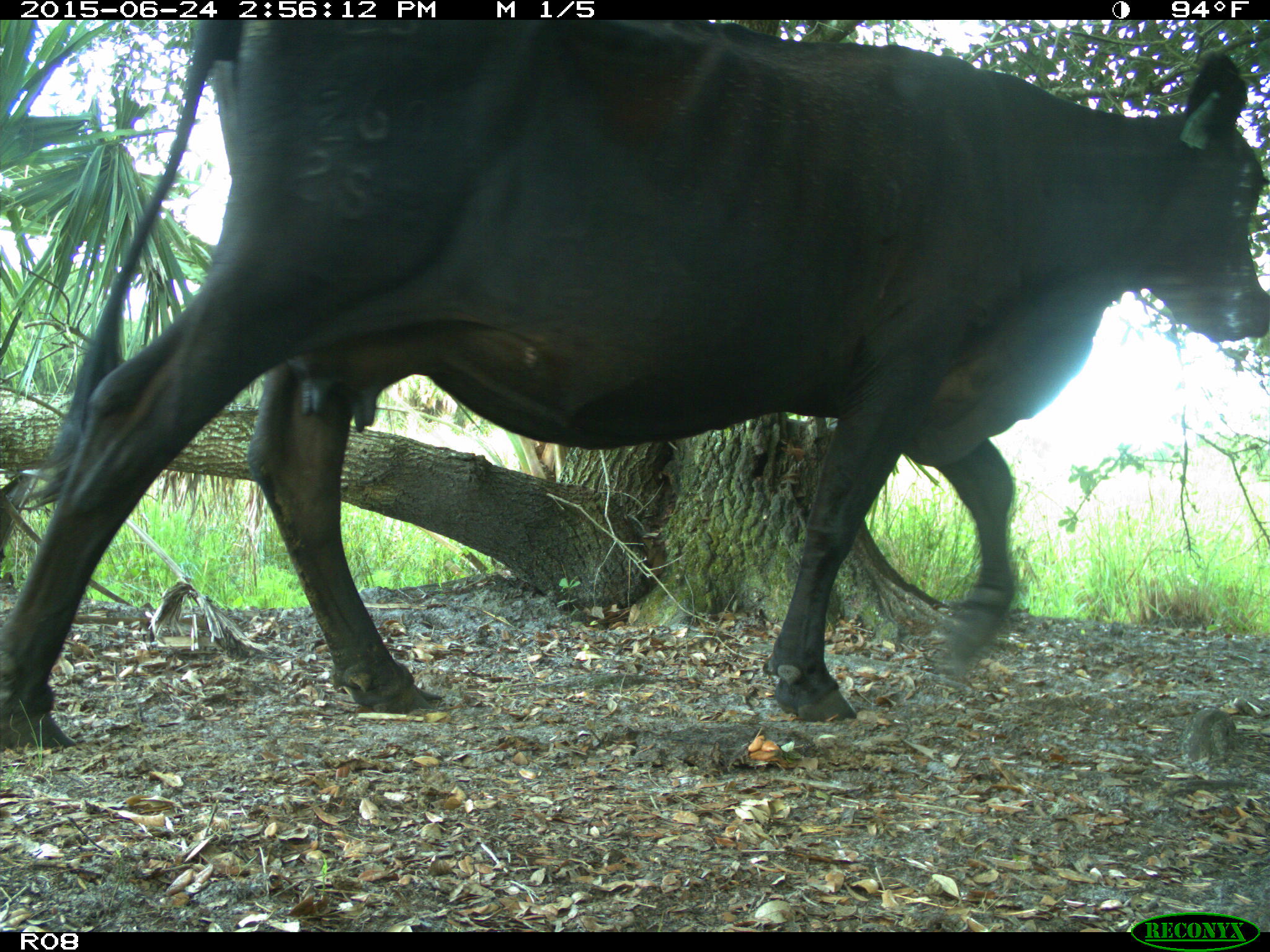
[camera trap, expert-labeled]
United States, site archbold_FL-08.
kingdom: Animalia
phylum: Chordata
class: Mammalia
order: Artiodactyla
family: Bovidae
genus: Bos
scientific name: Bos taurus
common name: domestic cow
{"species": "Bos taurus (domestic cow)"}